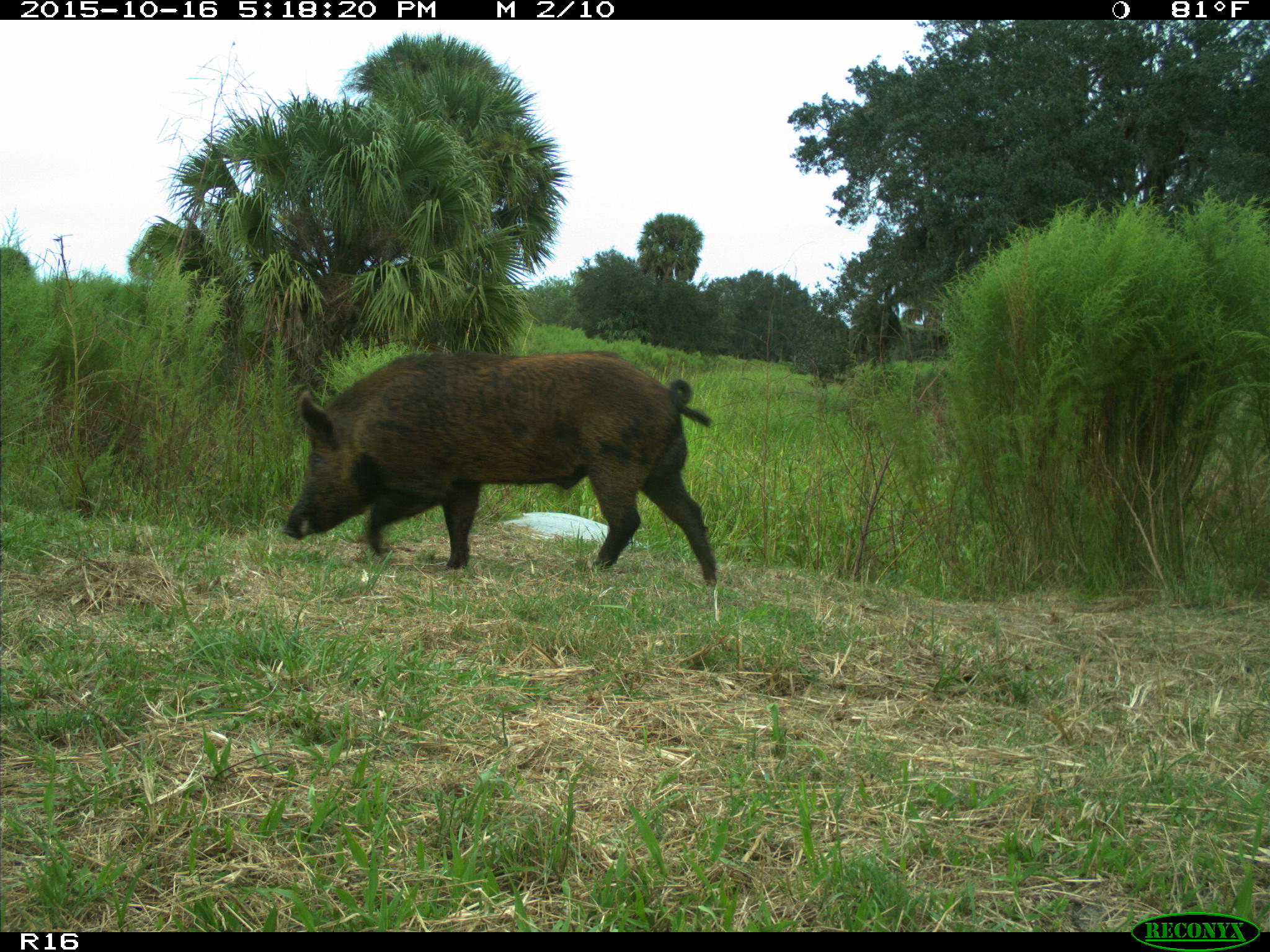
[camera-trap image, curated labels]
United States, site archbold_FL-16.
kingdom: Animalia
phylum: Chordata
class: Mammalia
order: Artiodactyla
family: Suidae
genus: Sus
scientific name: Sus scrofa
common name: wild boar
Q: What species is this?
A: Sus scrofa (wild boar).